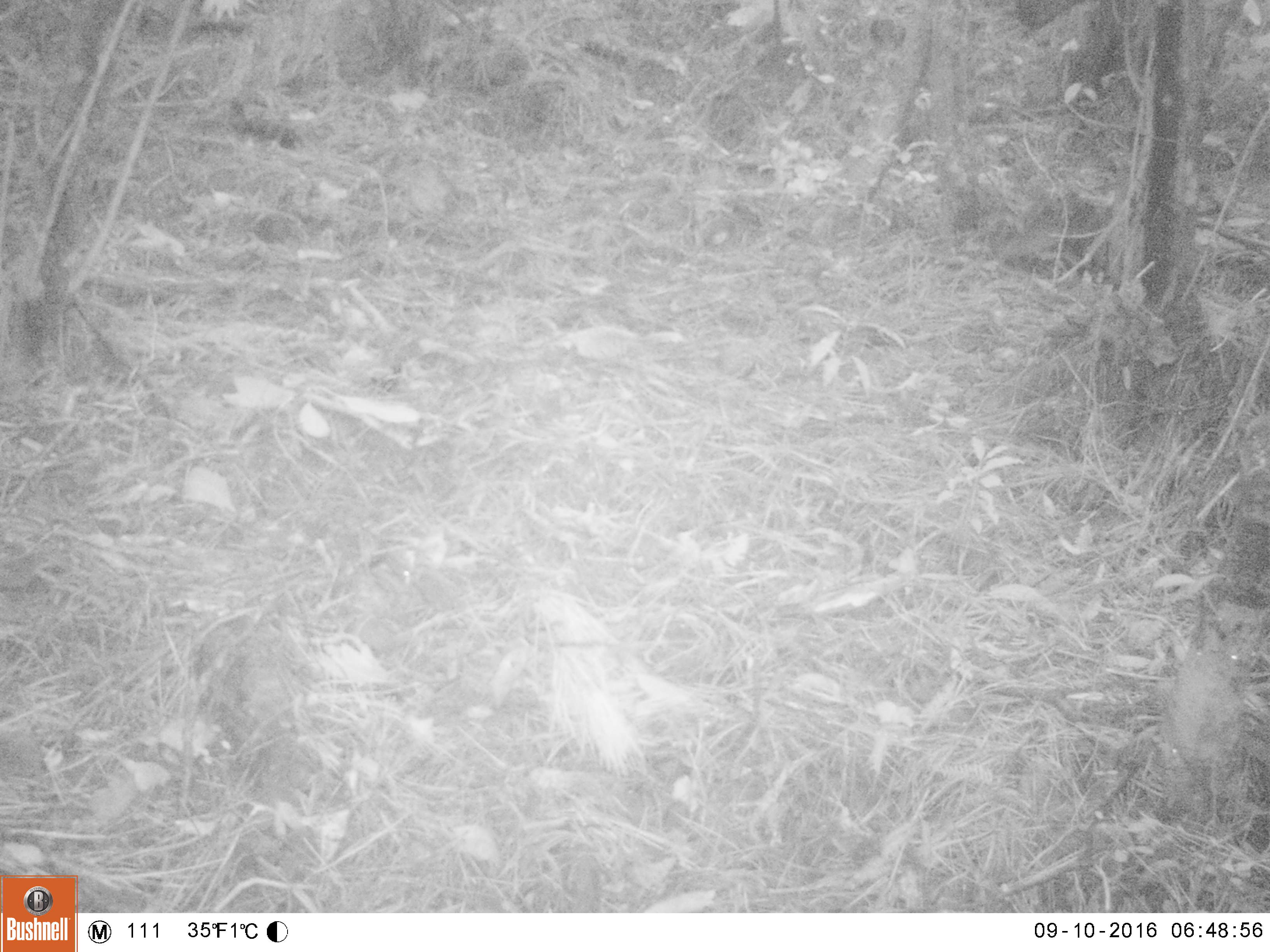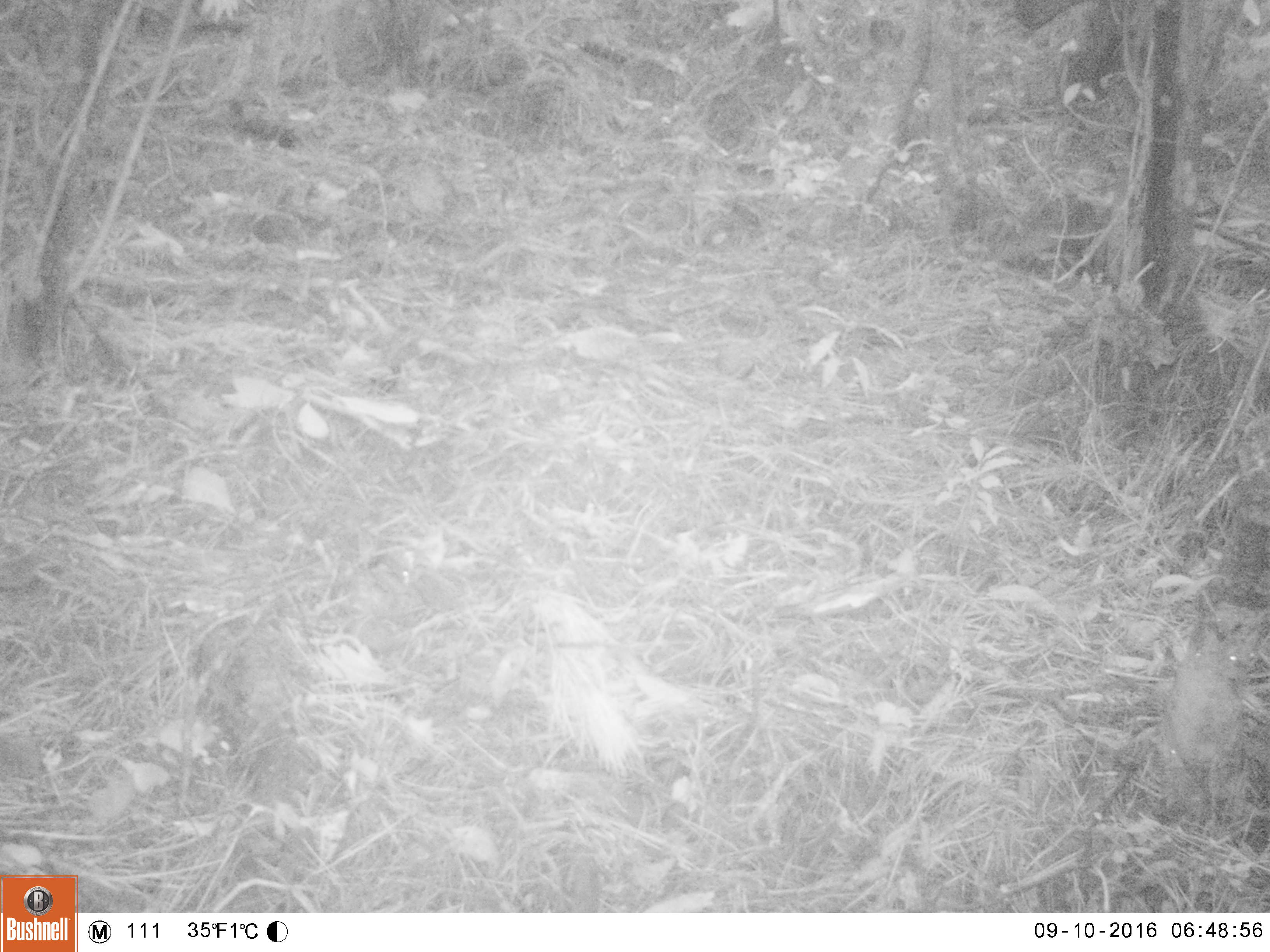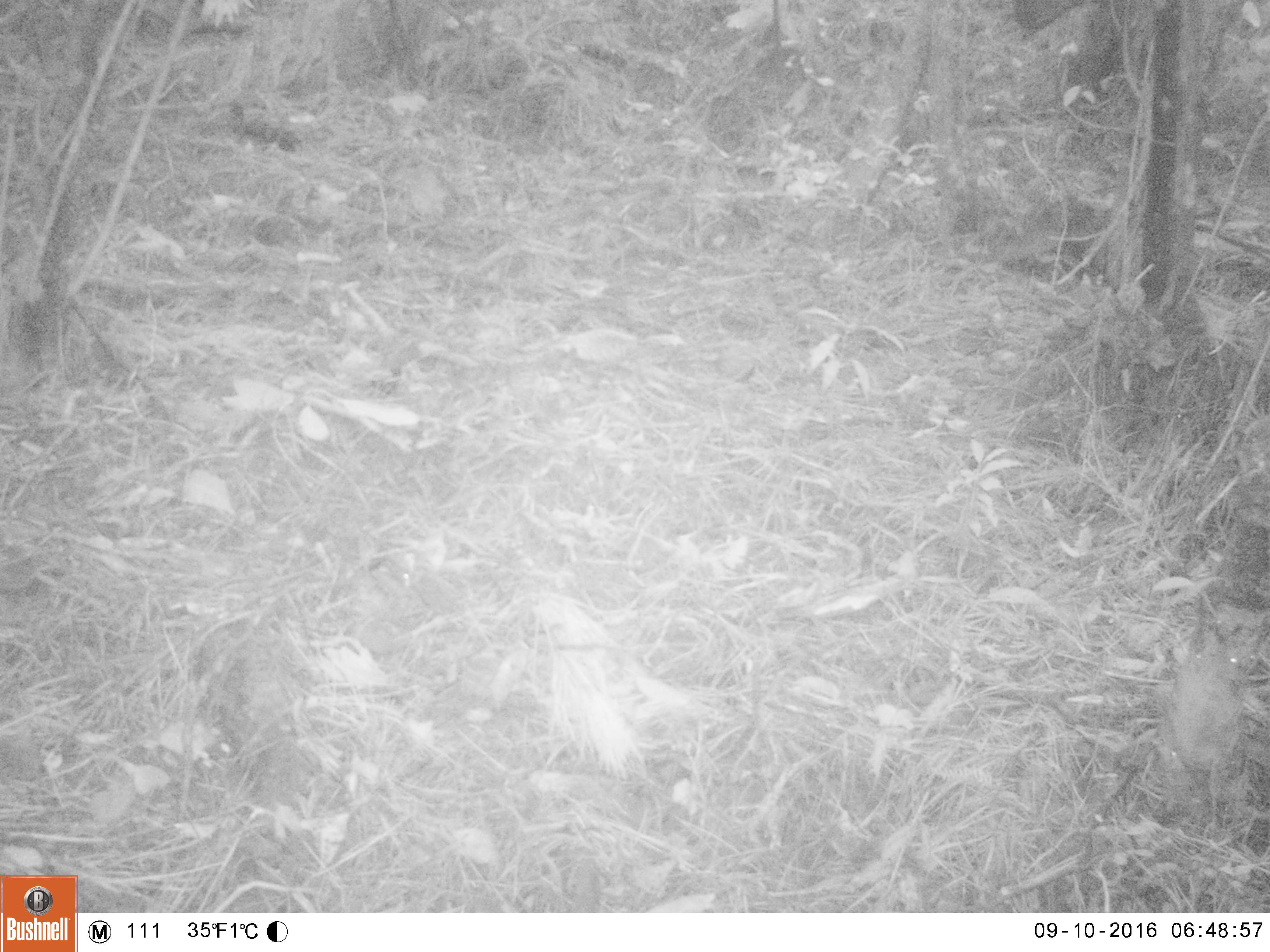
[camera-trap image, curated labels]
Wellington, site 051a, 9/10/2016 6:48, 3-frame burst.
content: unidentified animal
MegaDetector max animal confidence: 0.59